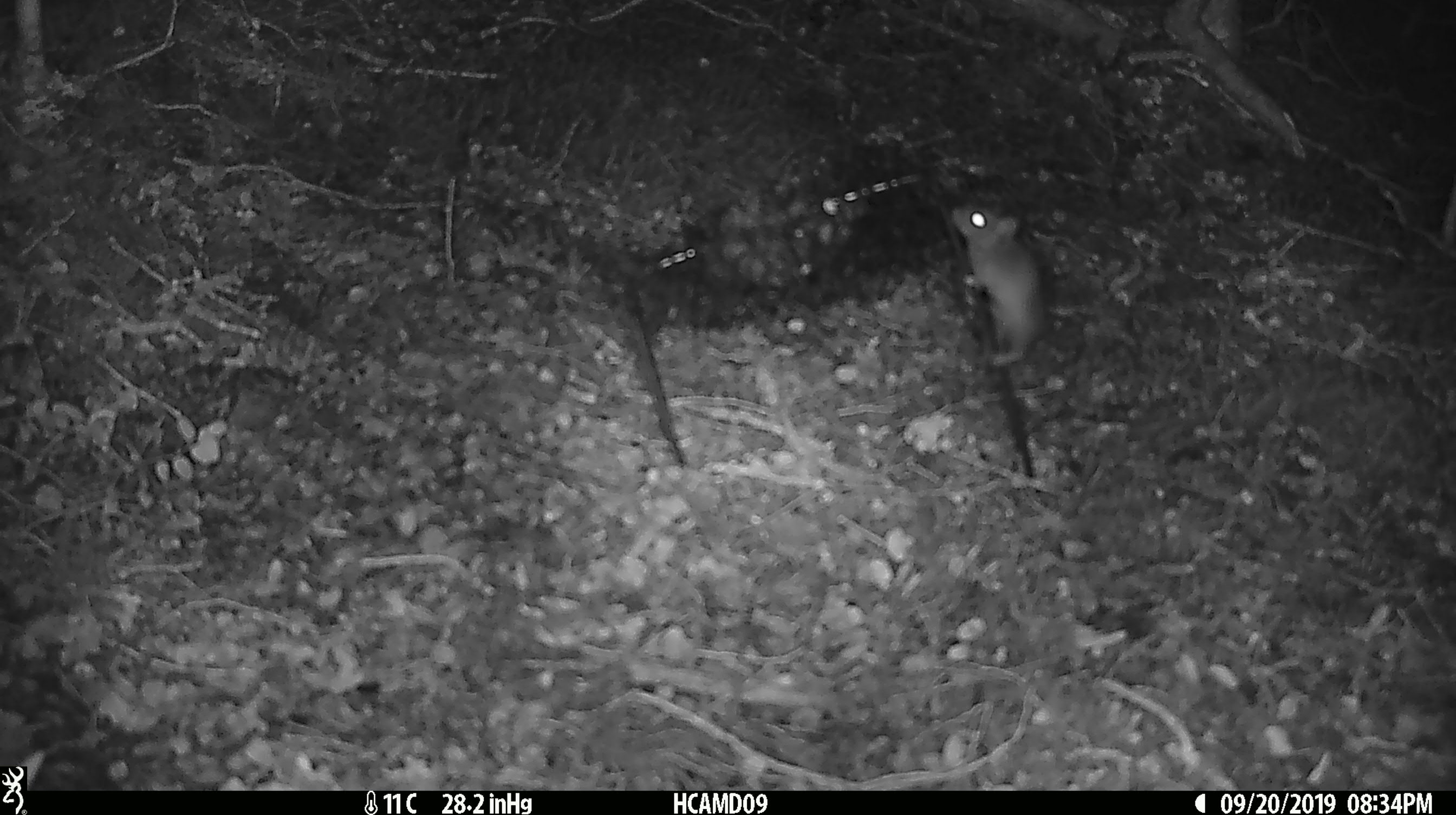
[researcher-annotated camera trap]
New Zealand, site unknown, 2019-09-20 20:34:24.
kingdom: Animalia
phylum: Chordata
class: Mammalia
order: Rodentia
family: Muridae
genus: Mus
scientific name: Mus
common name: mouse